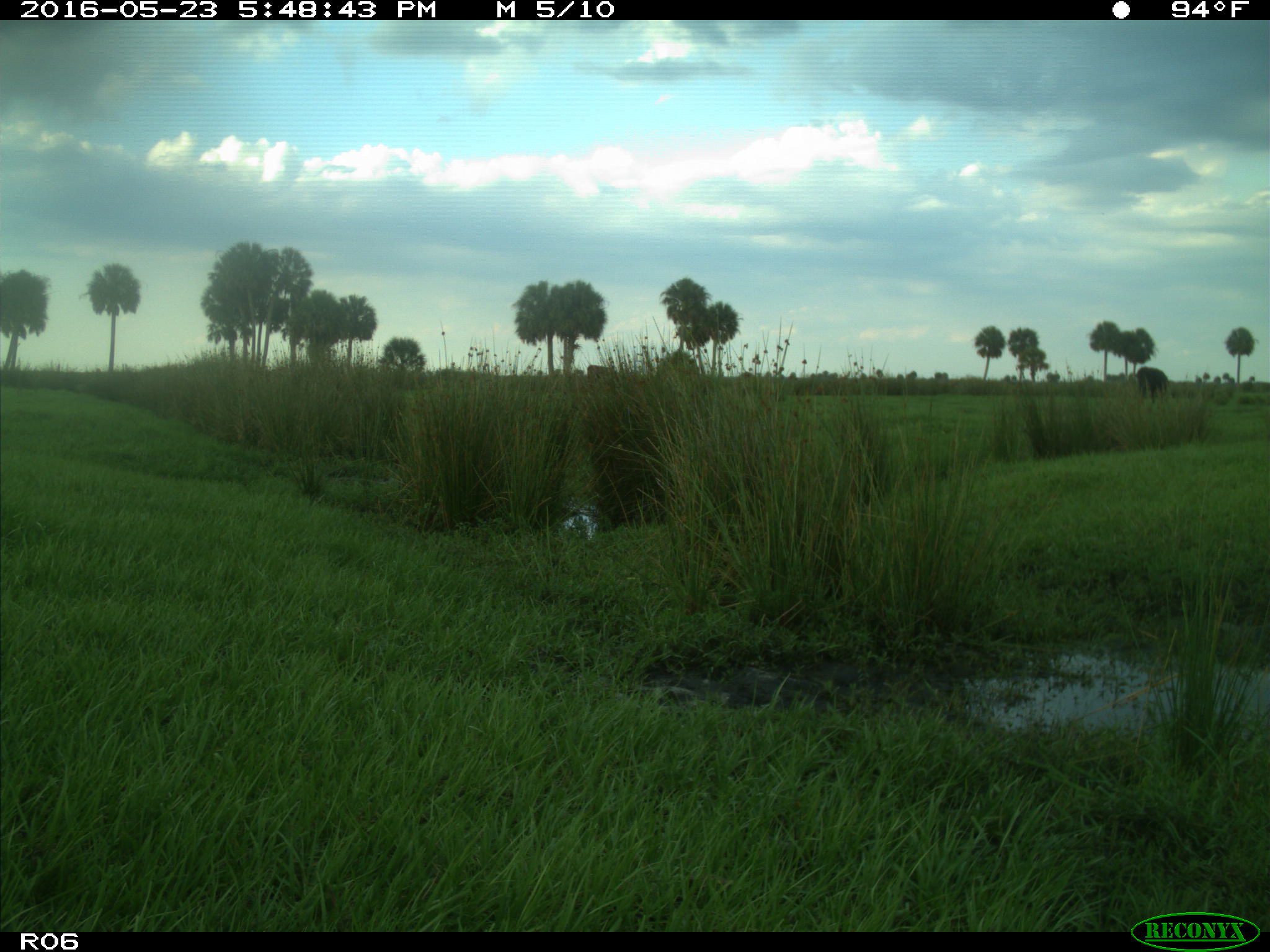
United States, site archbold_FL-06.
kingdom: Animalia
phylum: Chordata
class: Mammalia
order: Artiodactyla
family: Bovidae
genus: Bos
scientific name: Bos taurus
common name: domestic cow